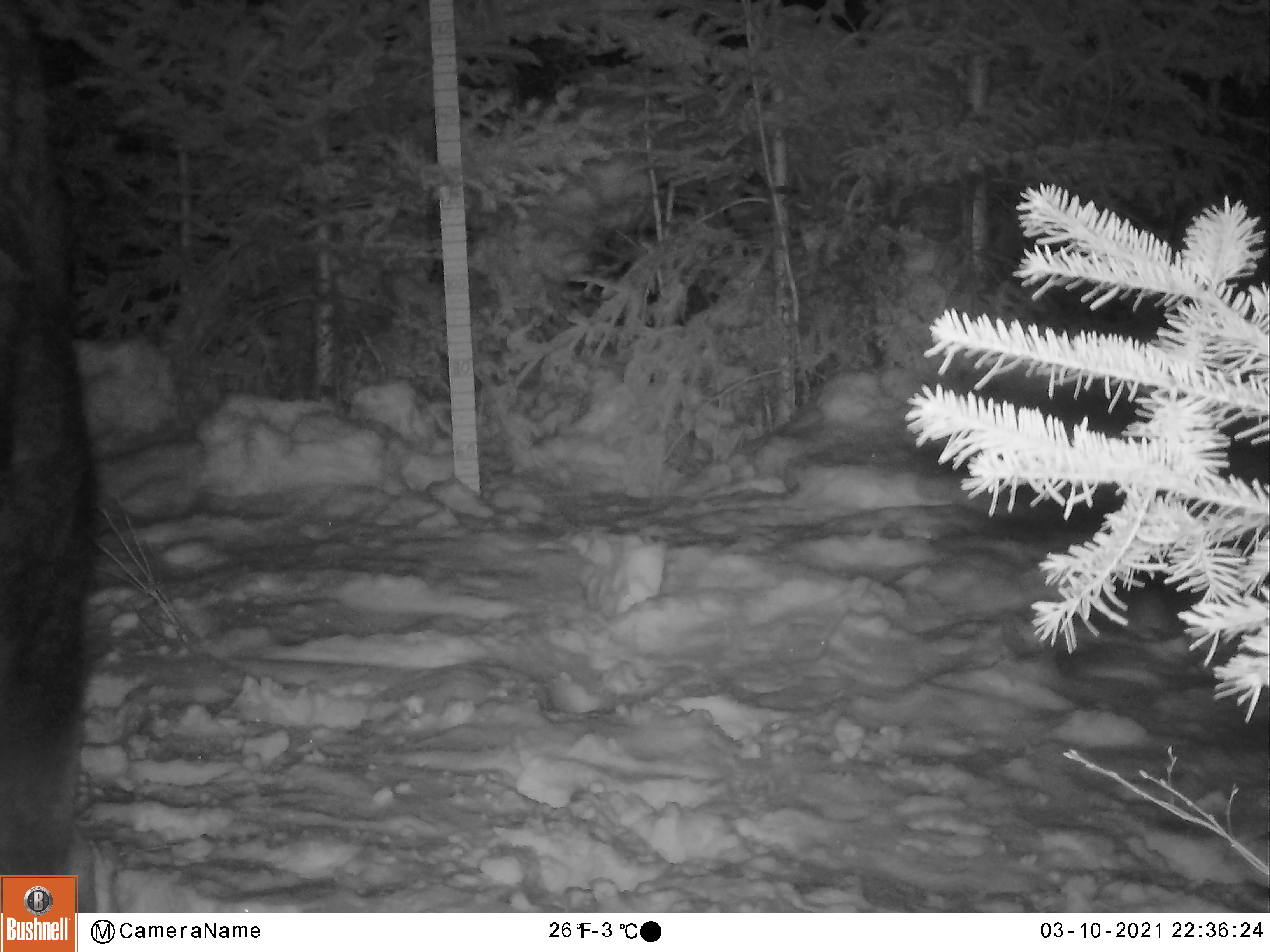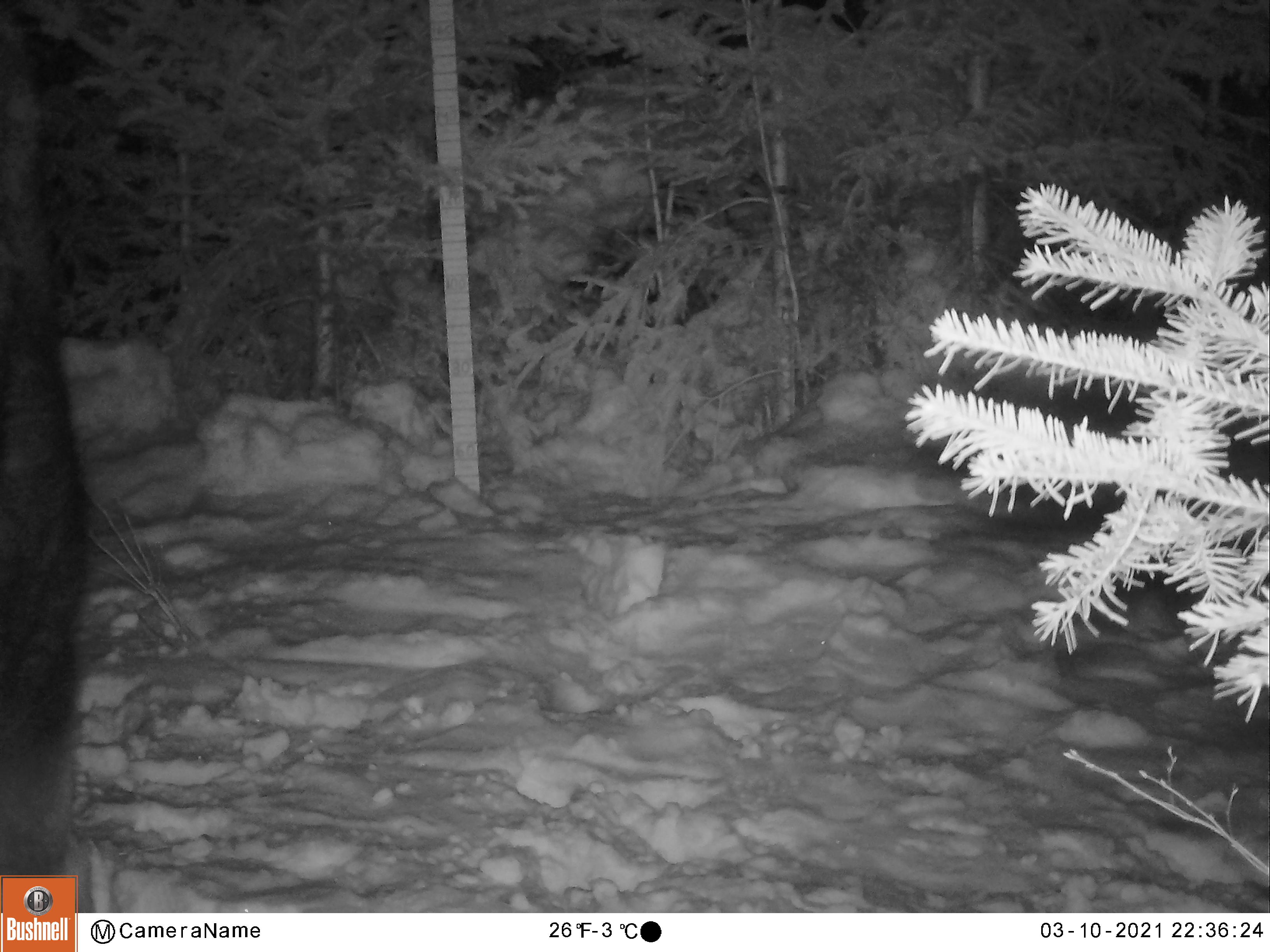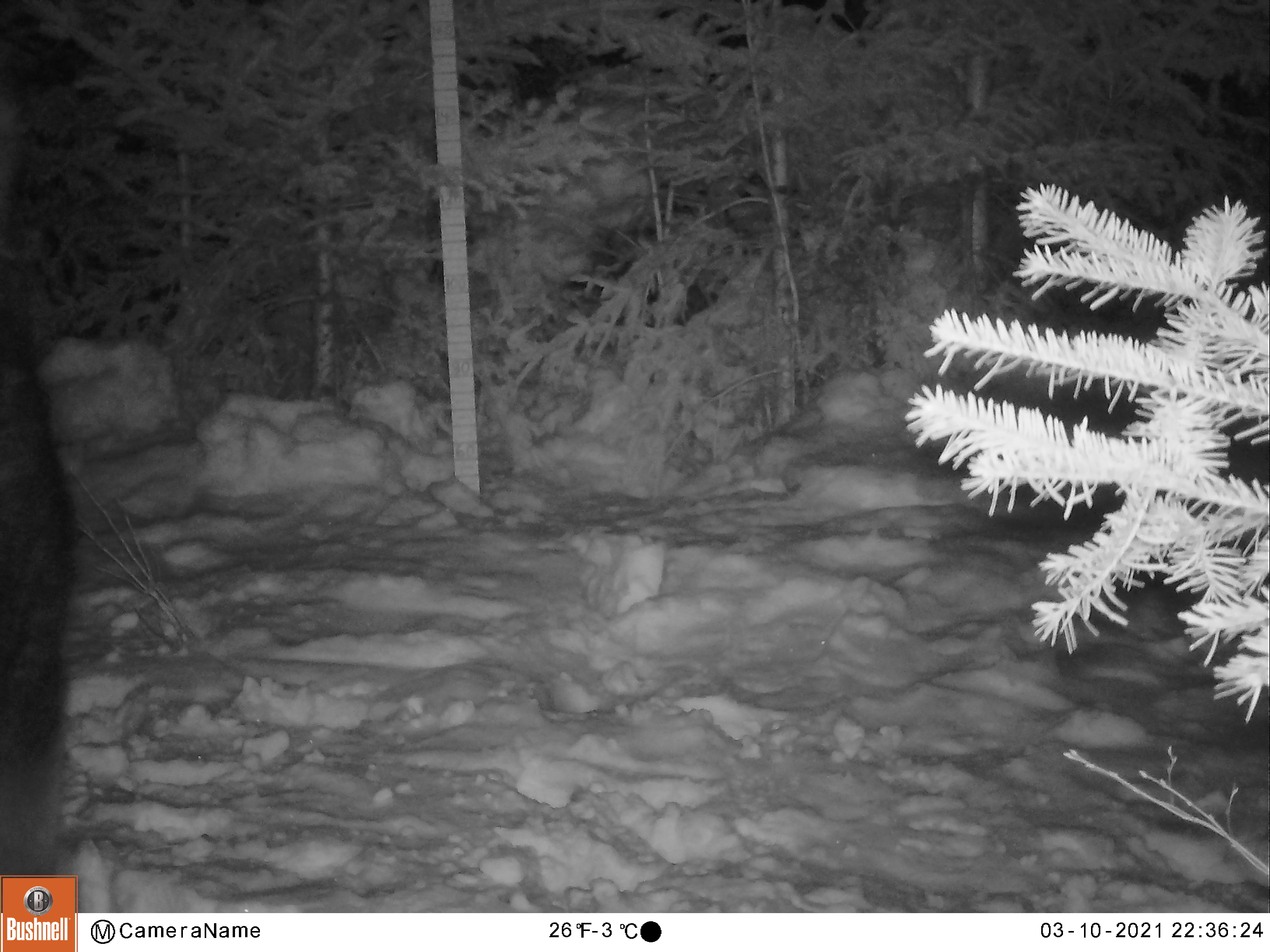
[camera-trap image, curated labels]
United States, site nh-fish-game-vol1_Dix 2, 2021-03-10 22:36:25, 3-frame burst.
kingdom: Animalia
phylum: Chordata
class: Mammalia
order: Artiodactyla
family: Cervidae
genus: Alces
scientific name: Alces alces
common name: moose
Moose (Alces alces).